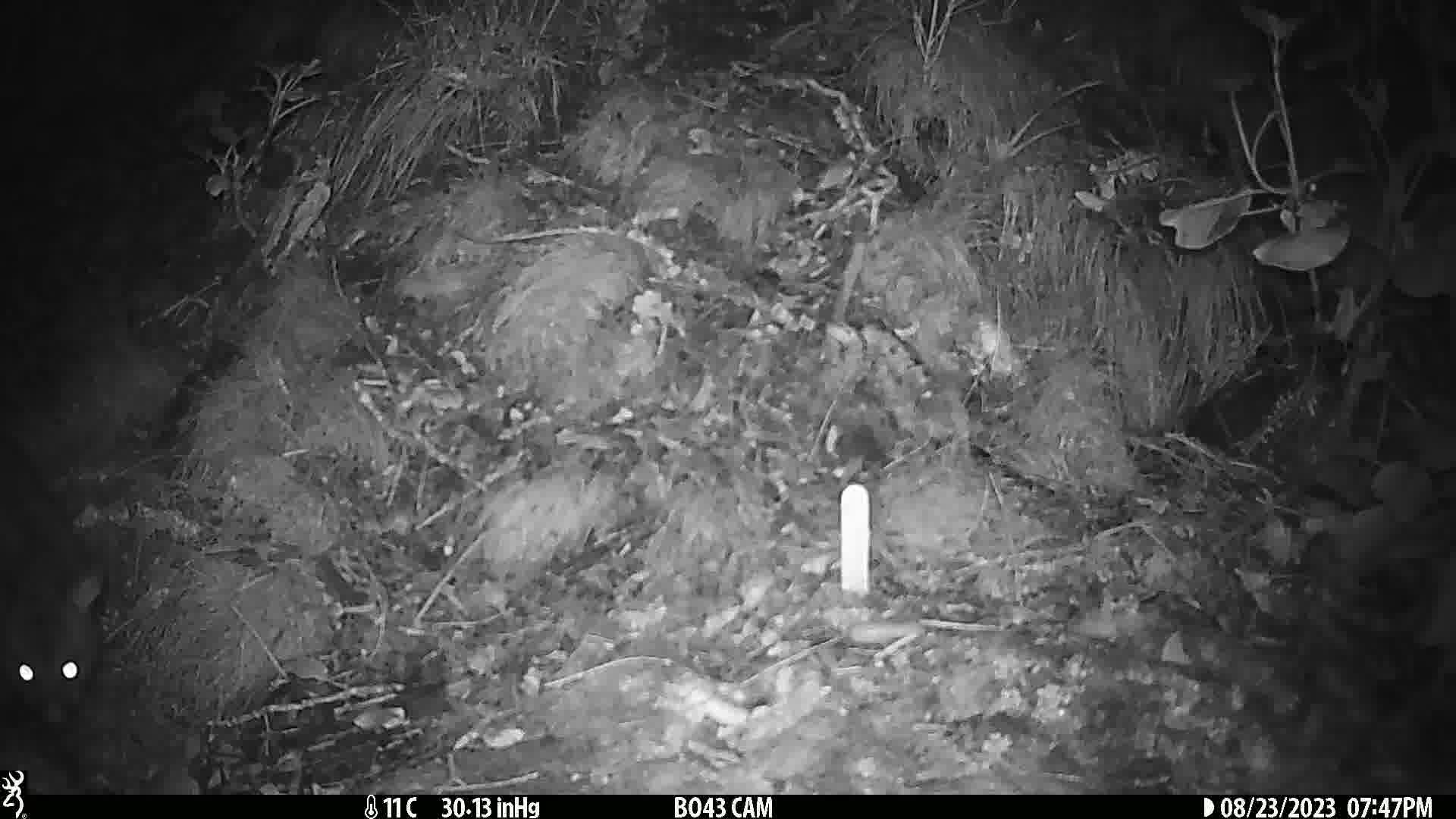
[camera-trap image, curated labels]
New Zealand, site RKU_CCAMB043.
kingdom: Animalia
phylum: Chordata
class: Mammalia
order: Diprotodontia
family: Phalangeridae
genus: Trichosurus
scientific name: Trichosurus vulpecula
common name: common brushtail possum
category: possum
Possum (common brushtail possum) (Trichosurus vulpecula).